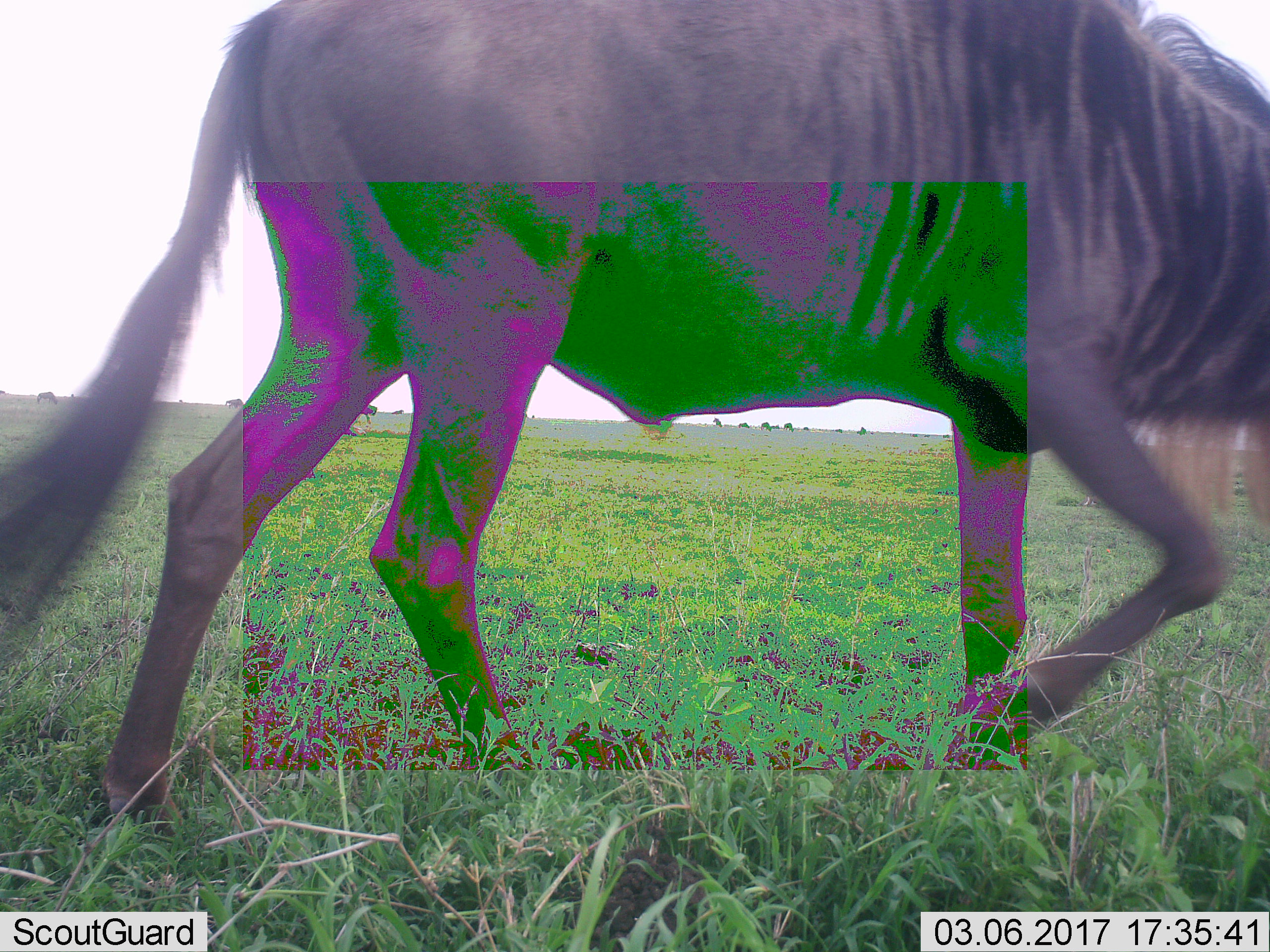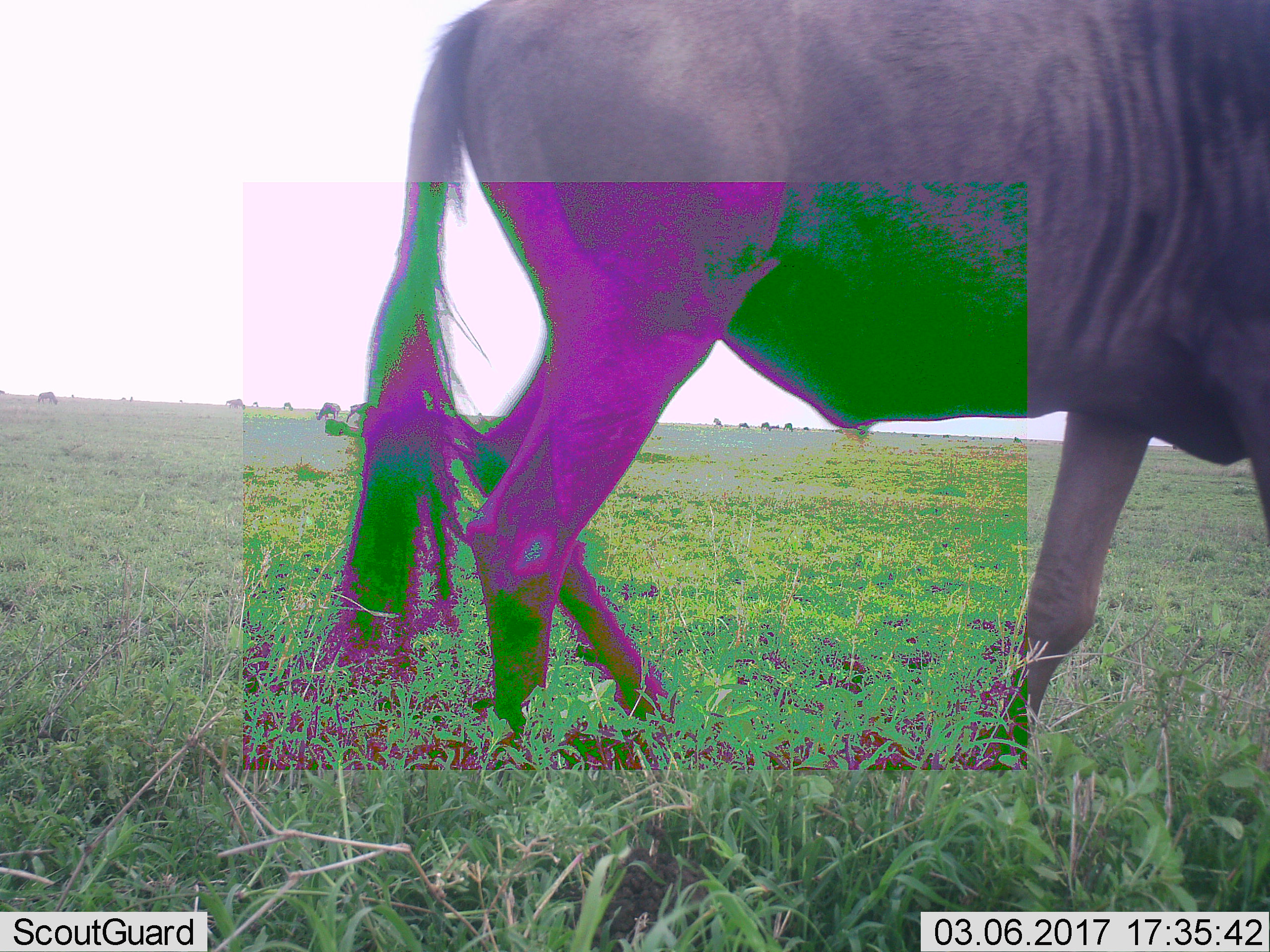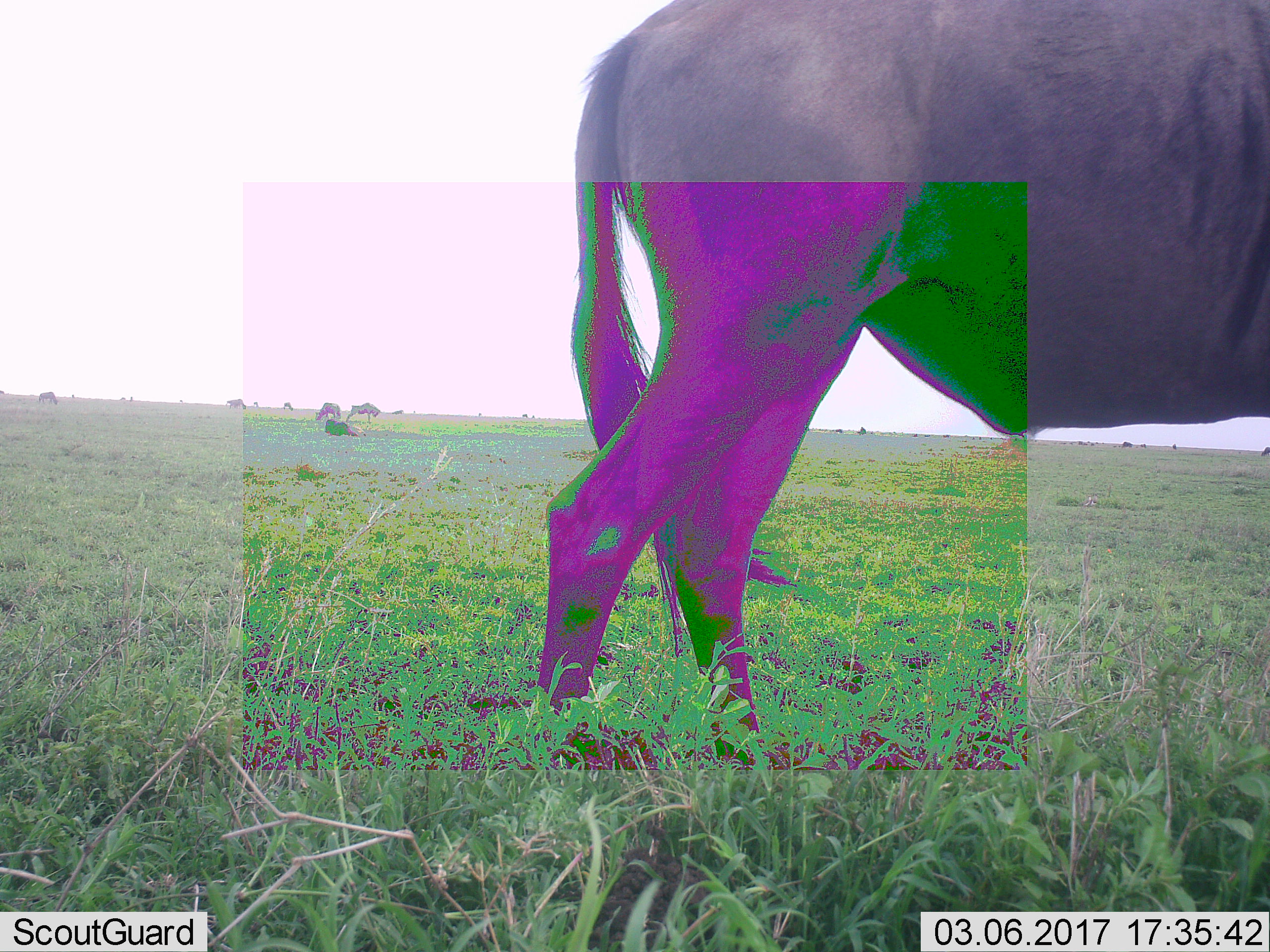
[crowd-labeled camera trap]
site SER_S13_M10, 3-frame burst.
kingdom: Animalia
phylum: Chordata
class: Mammalia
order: Artiodactyla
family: Bovidae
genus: Connochaetes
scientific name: Connochaetes taurinus taurinus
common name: blue wildebeest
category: wildebeestblue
Wildebeestblue (blue wildebeest) (Connochaetes taurinus taurinus), count 1. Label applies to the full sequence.